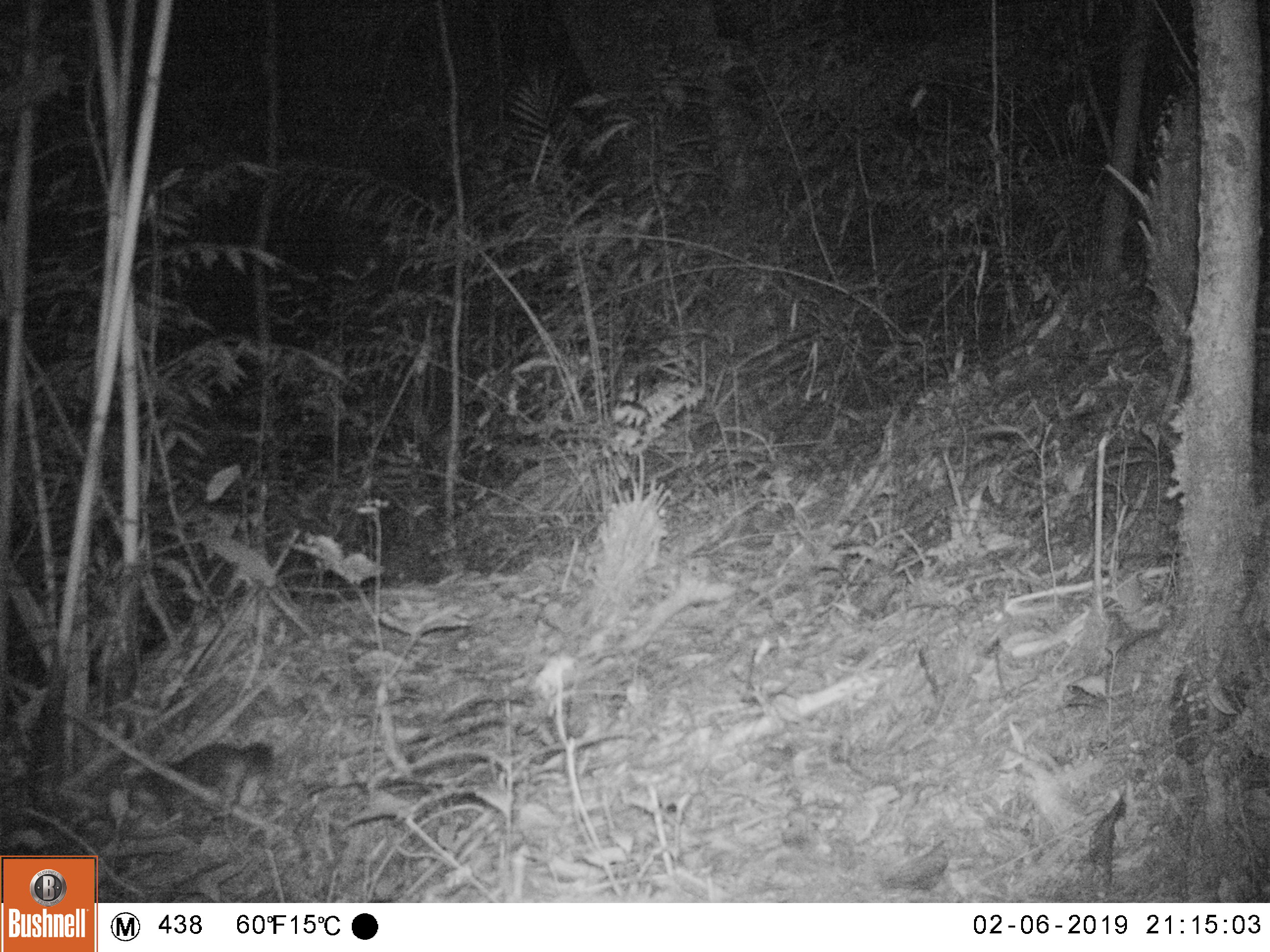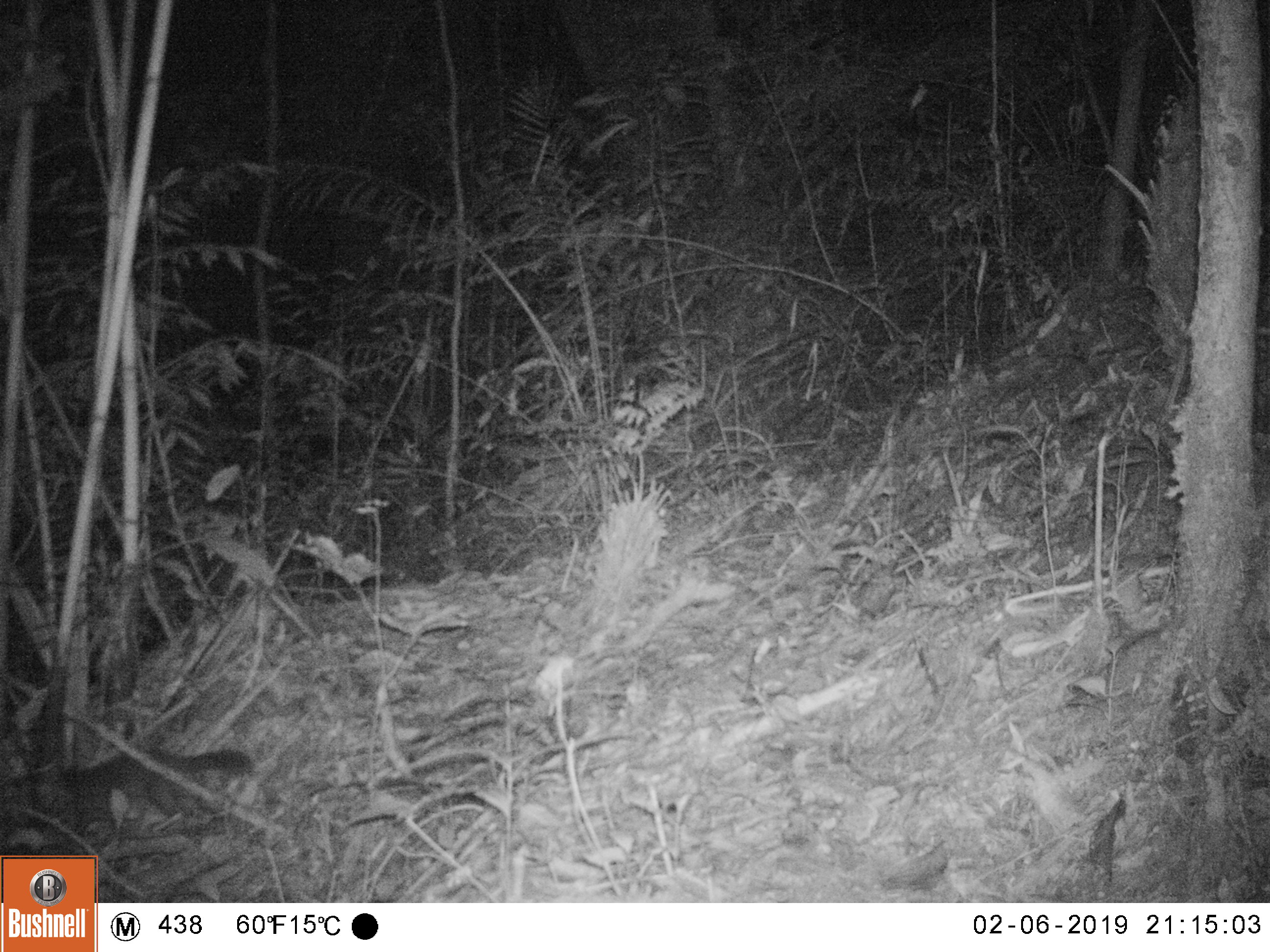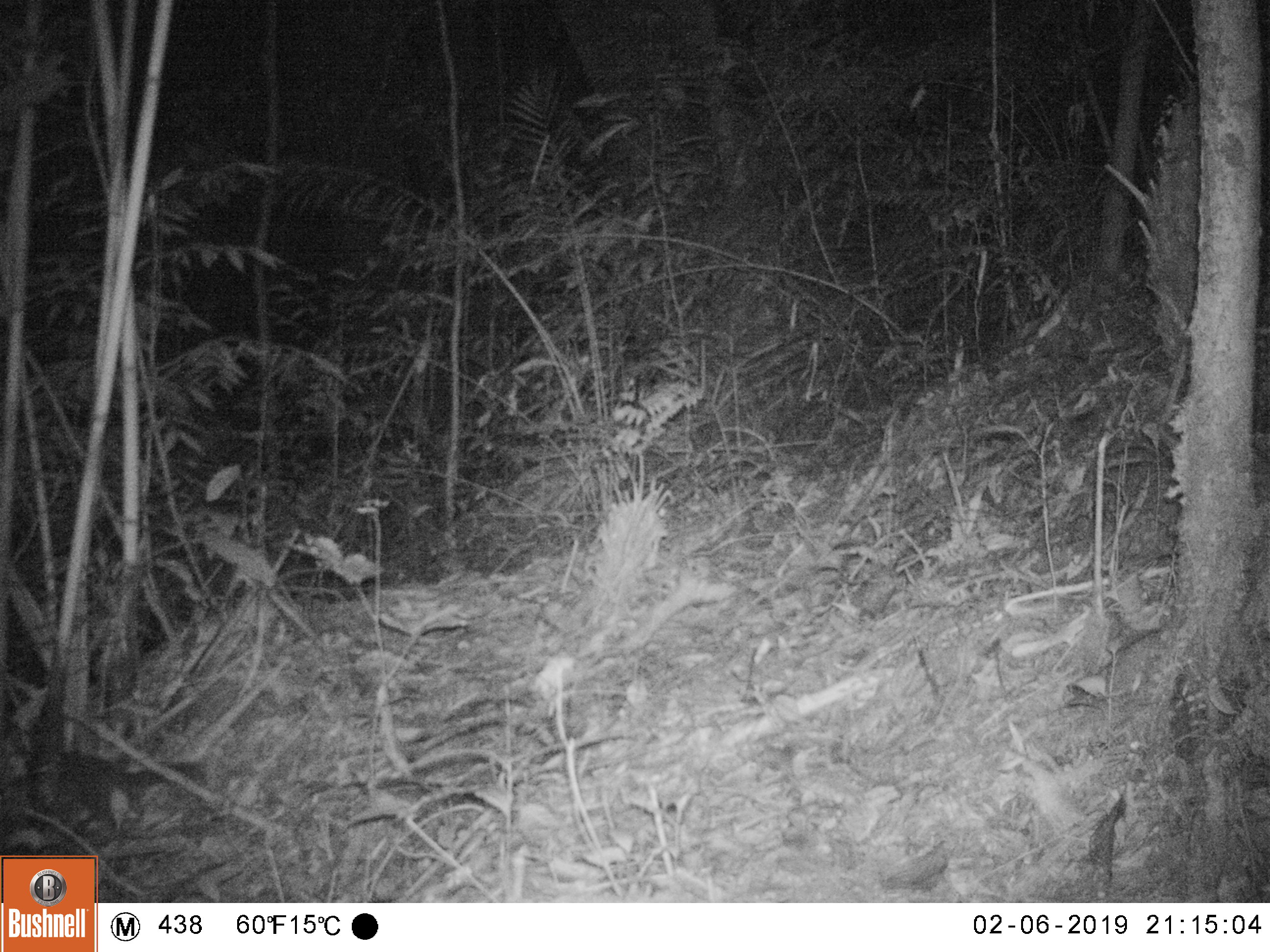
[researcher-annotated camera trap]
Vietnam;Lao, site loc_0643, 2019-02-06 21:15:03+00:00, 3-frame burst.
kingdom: Animalia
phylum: Chordata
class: Mammalia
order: Carnivora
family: Mustelidae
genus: Melogale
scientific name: Melogale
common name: ferret badger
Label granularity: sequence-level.